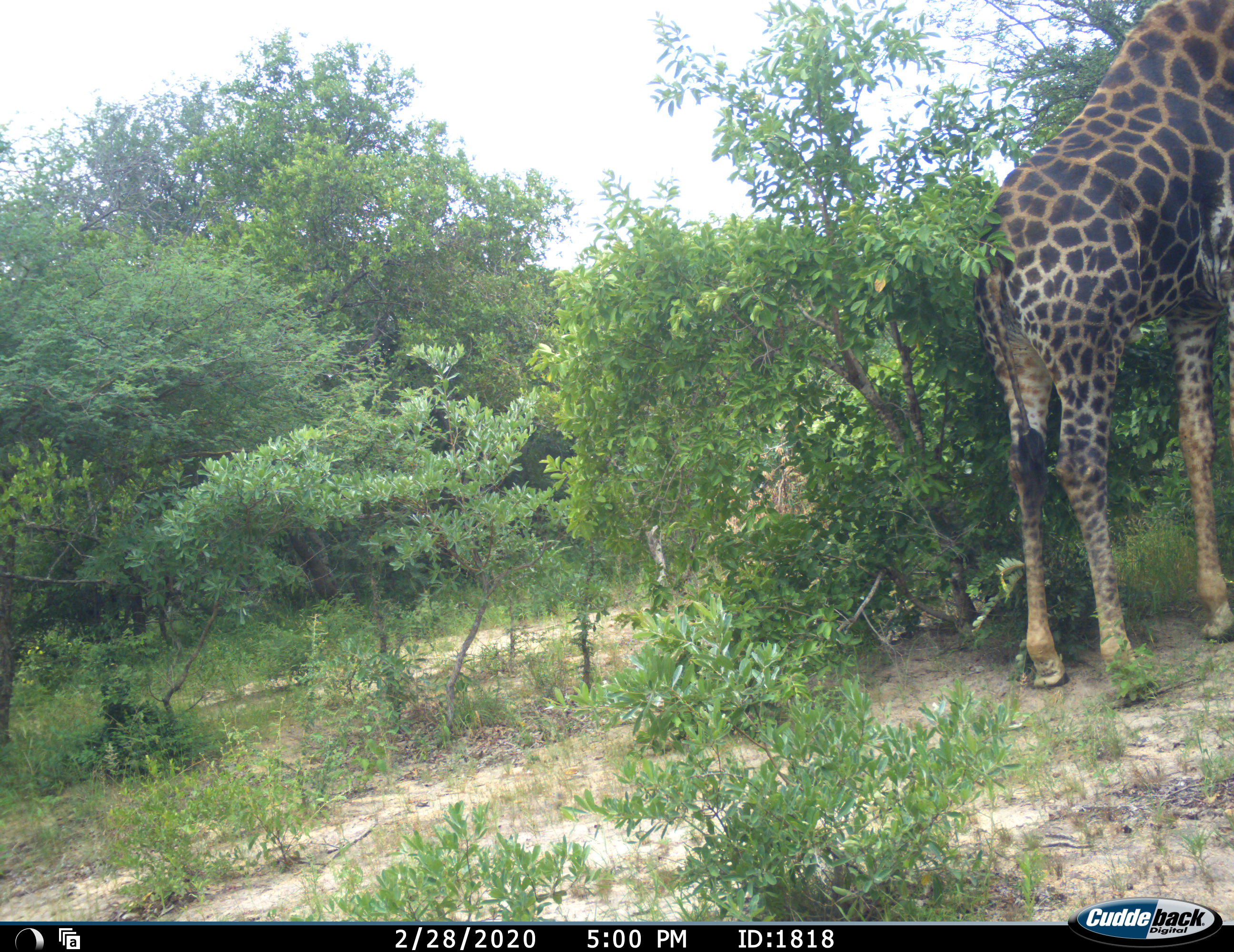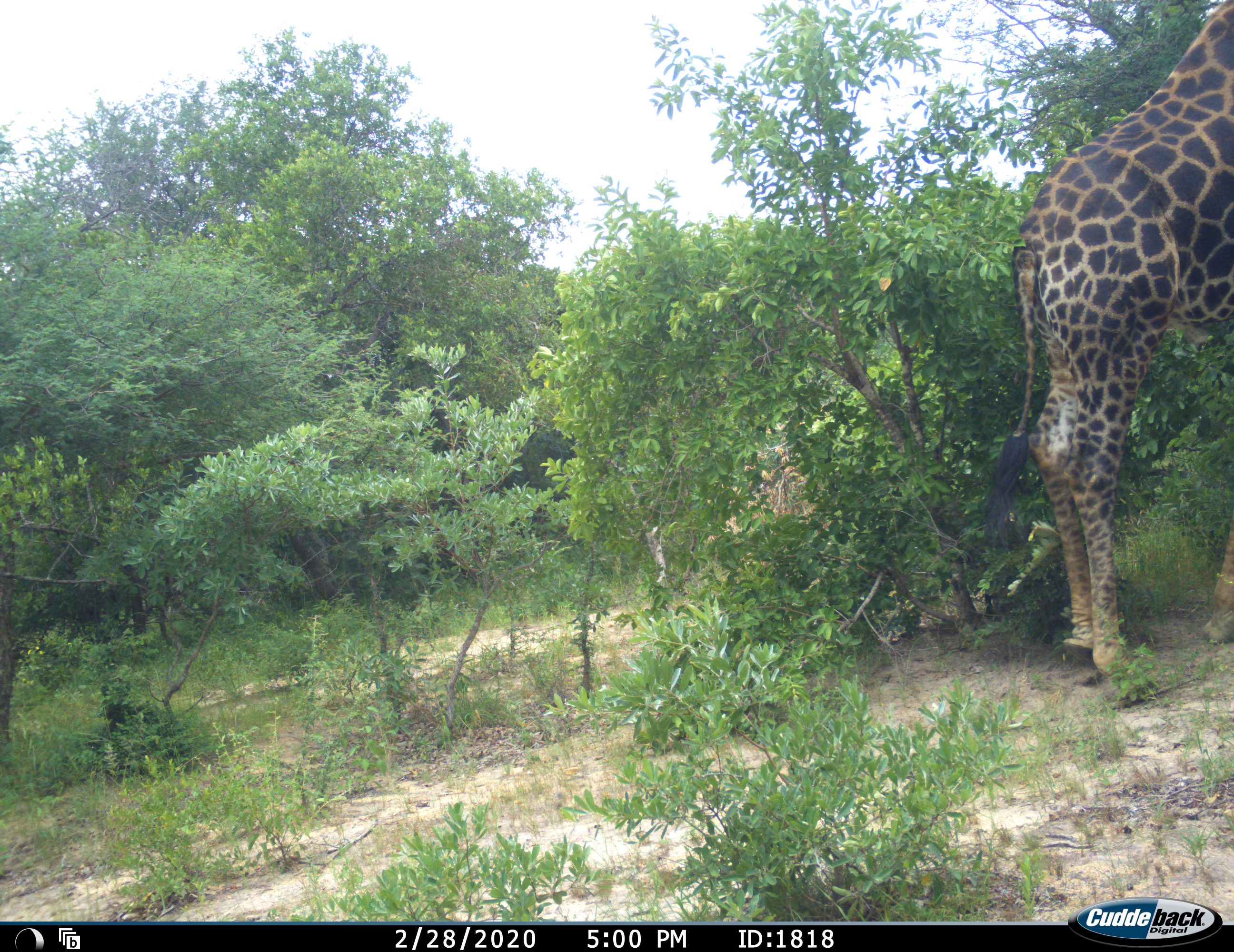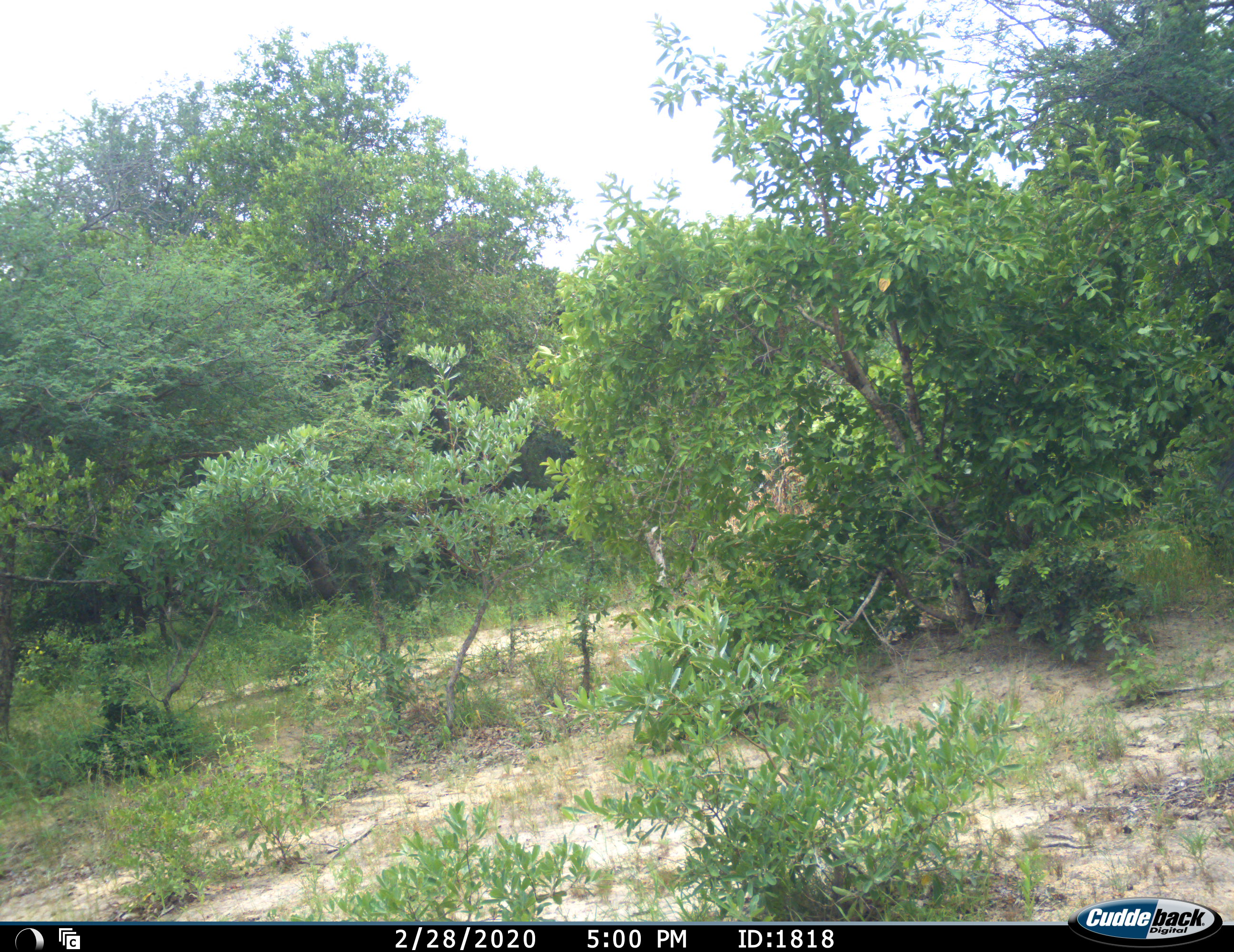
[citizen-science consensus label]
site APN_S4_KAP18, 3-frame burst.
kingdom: Animalia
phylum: Chordata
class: Mammalia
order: Artiodactyla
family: Giraffidae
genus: Giraffa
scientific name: Giraffa camelopardalis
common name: giraffe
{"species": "giraffe (Giraffa camelopardalis)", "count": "1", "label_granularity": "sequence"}